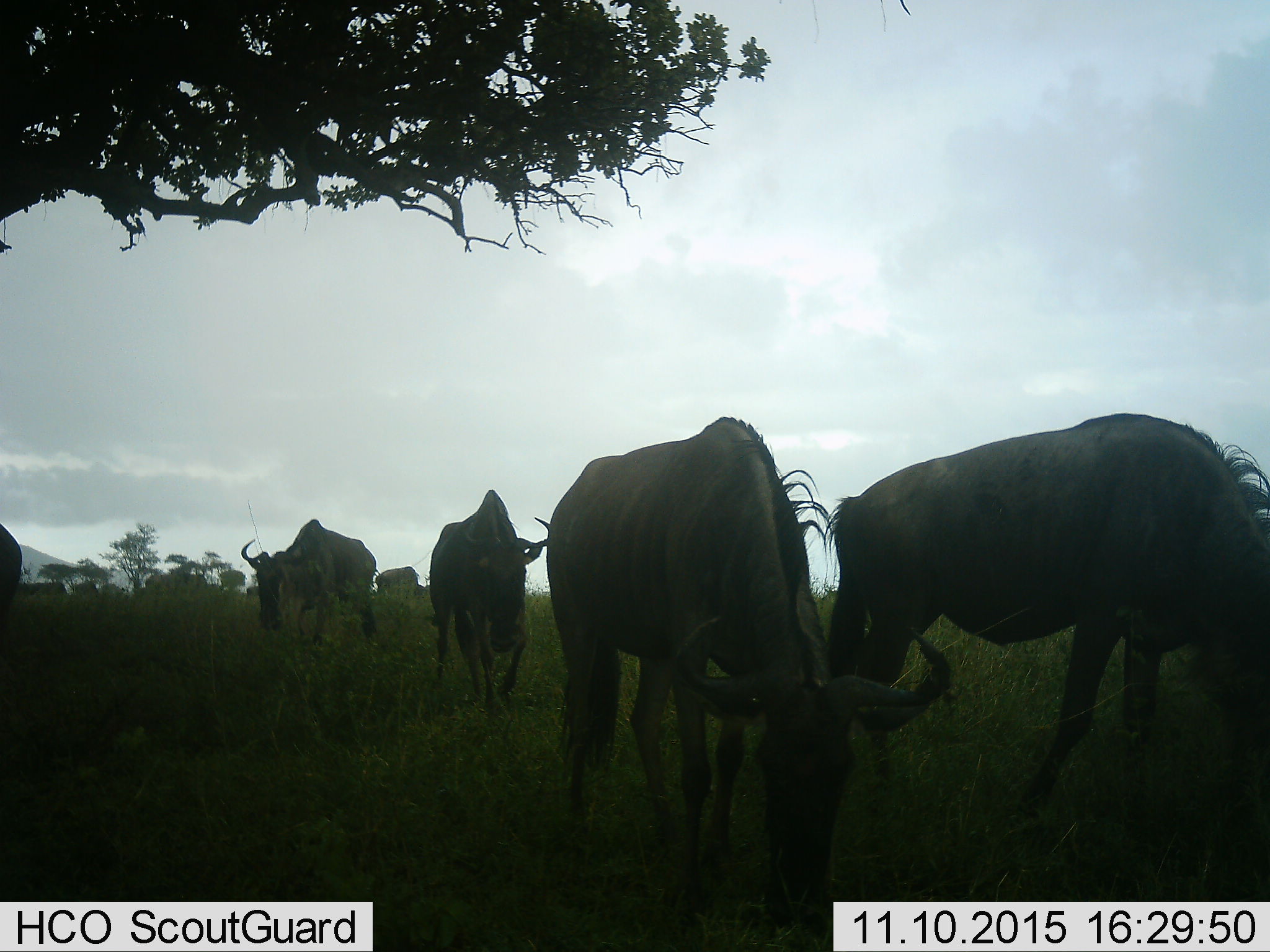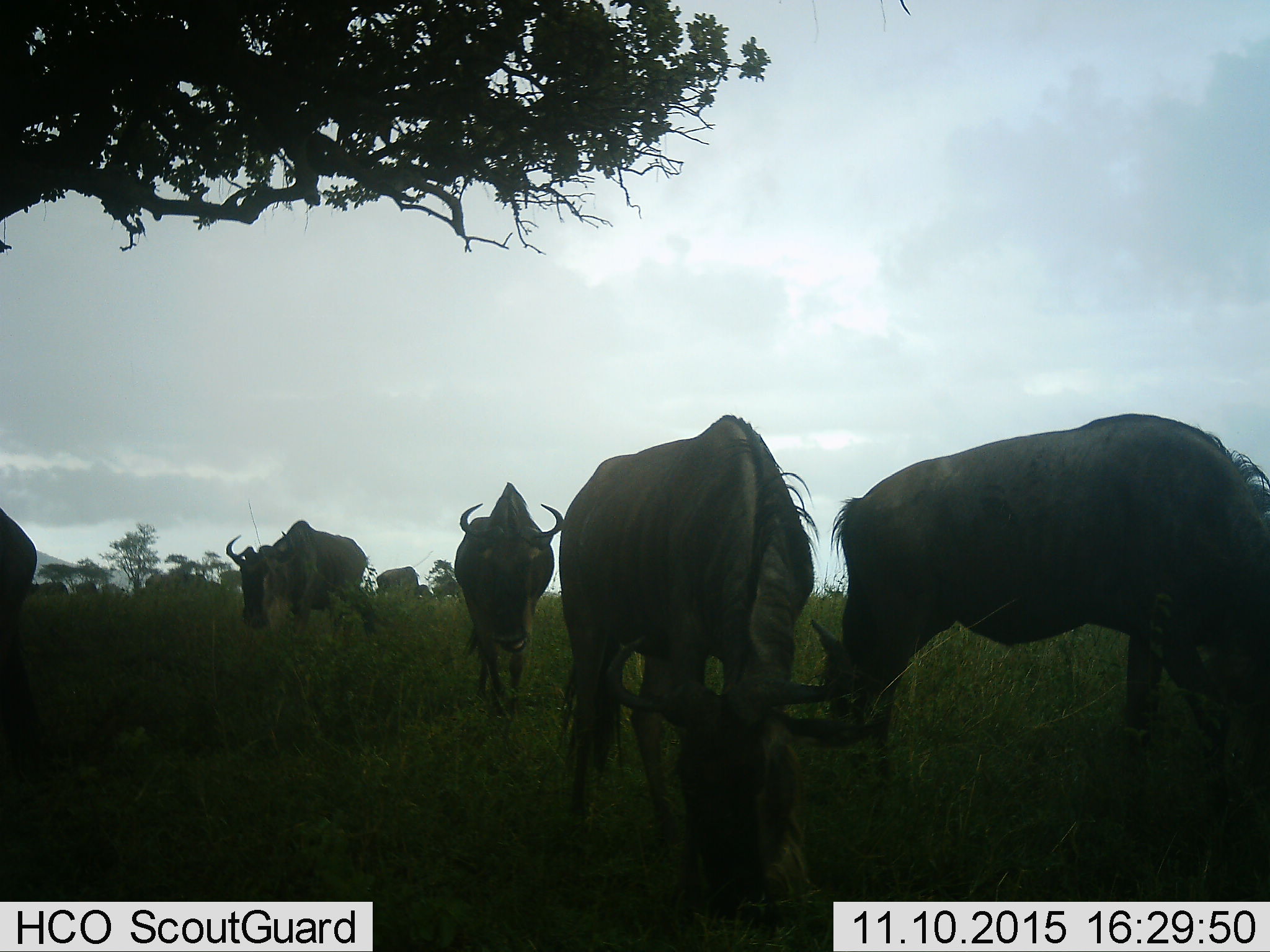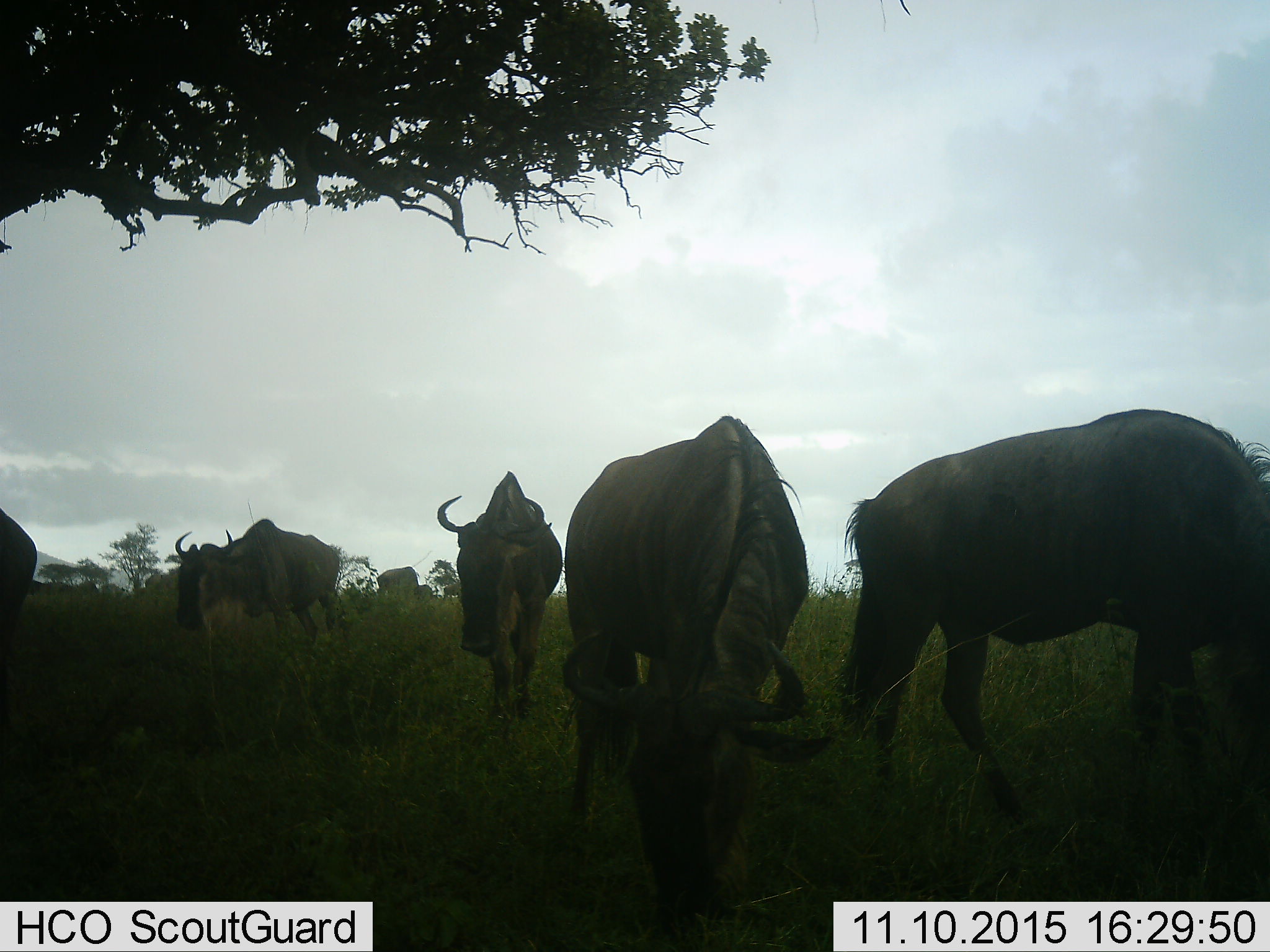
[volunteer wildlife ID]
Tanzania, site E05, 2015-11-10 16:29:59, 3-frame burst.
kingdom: Animalia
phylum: Chordata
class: Mammalia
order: Artiodactyla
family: Bovidae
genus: Connochaetes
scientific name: Connochaetes taurinus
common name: blue wildebeest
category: wildebeest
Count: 6.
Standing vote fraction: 50%.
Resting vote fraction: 0%.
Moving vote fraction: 89%.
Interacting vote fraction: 0%.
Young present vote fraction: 0%.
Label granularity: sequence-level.